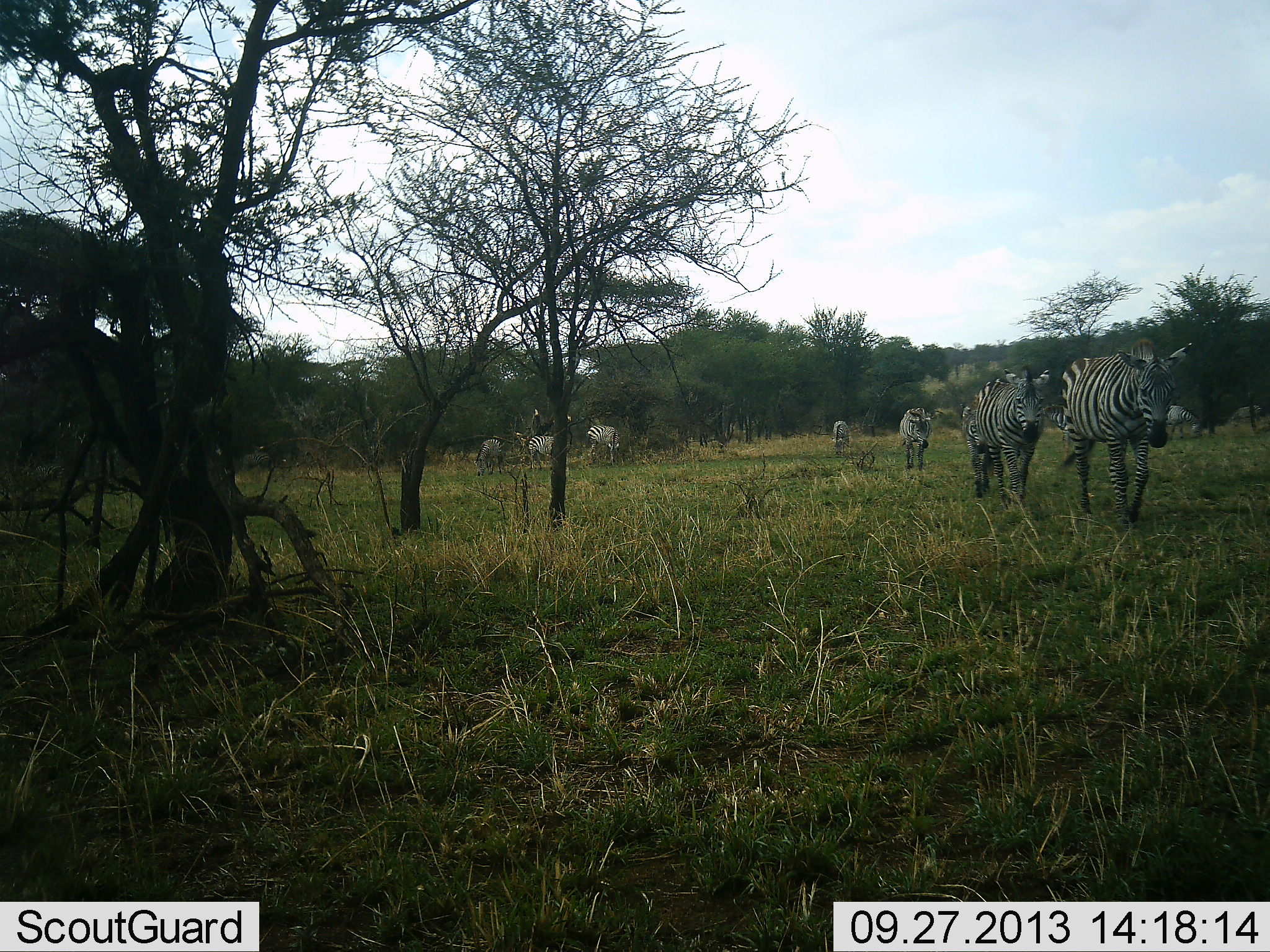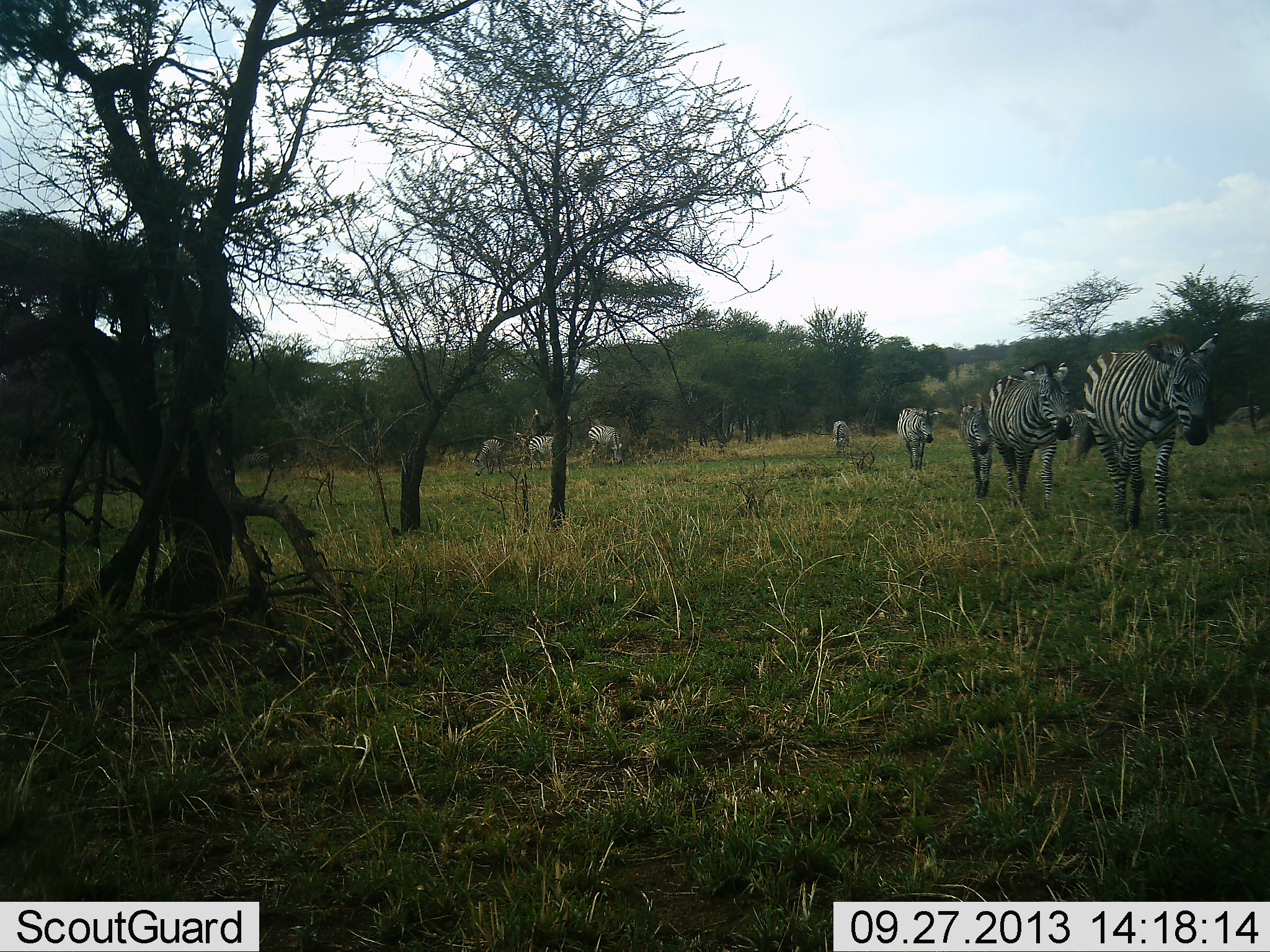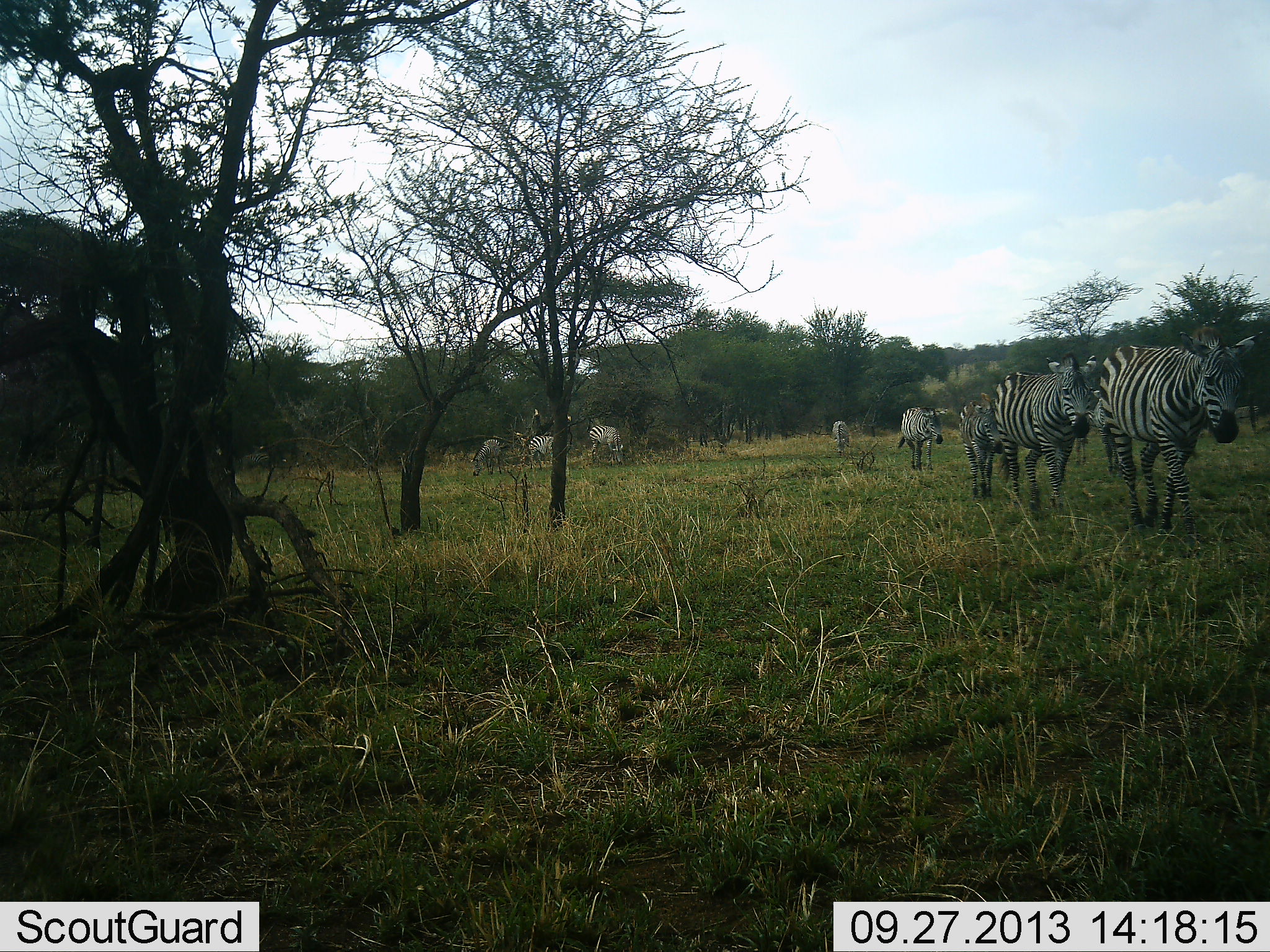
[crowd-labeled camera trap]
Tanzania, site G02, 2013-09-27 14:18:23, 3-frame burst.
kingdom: Animalia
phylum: Chordata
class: Mammalia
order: Perissodactyla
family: Equidae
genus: Equus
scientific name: Equus quagga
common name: plains zebra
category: zebra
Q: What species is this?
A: Zebra (plains zebra) (Equus quagga).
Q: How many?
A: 9.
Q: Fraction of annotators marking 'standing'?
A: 40%.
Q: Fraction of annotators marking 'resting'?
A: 10%.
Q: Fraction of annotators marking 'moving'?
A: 100%.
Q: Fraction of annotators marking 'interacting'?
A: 0%.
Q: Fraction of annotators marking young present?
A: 0%.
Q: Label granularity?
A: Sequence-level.